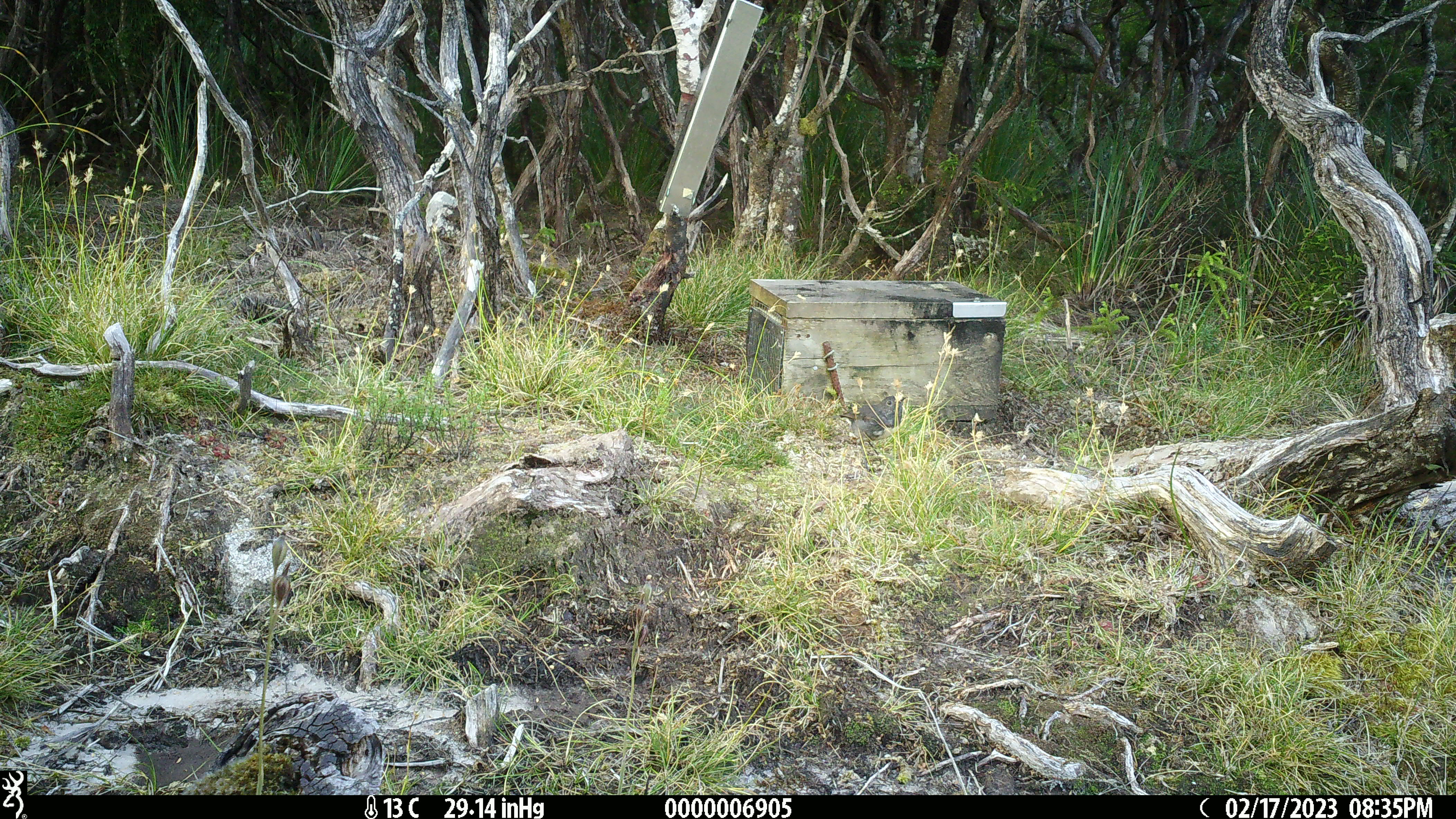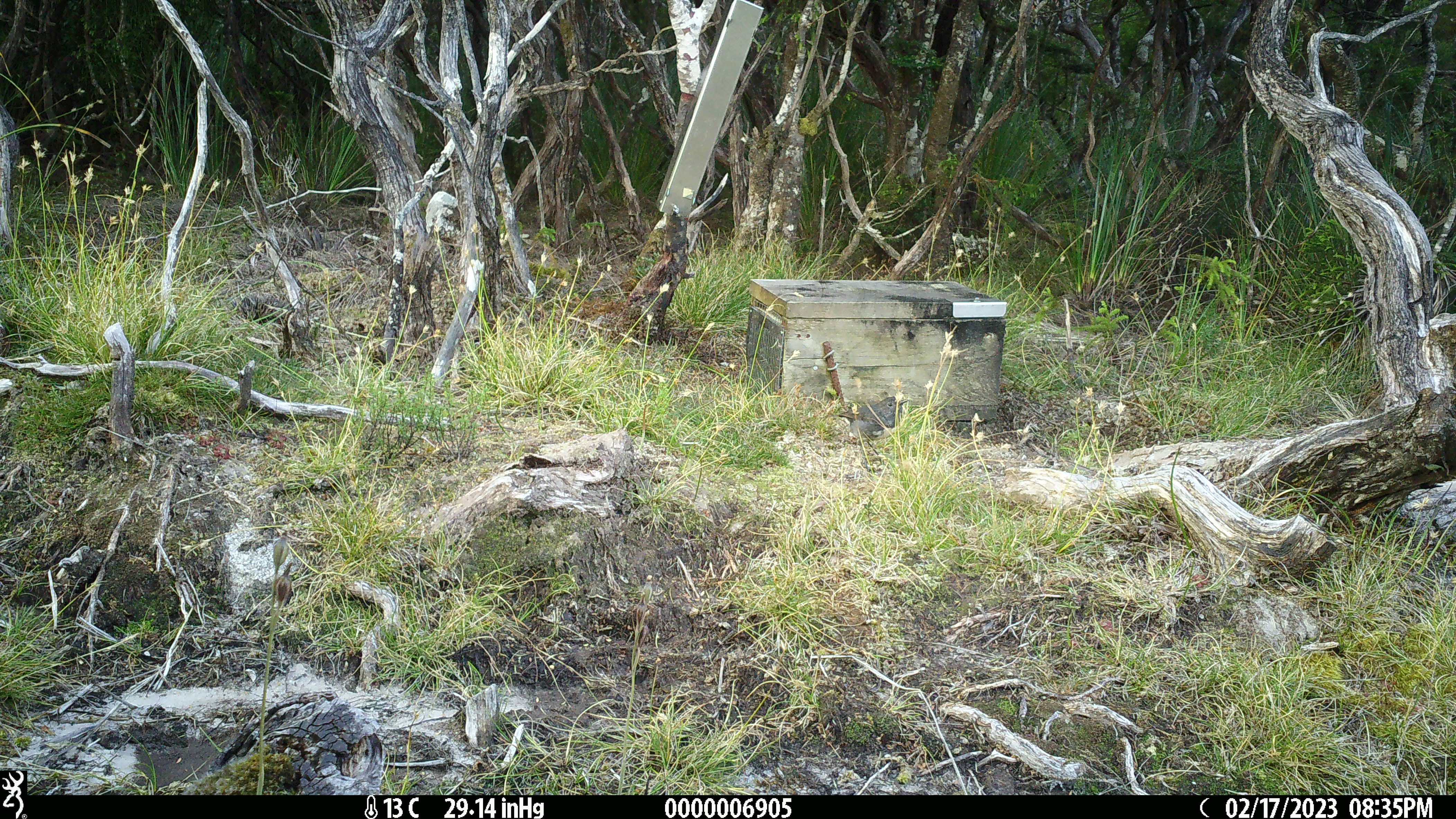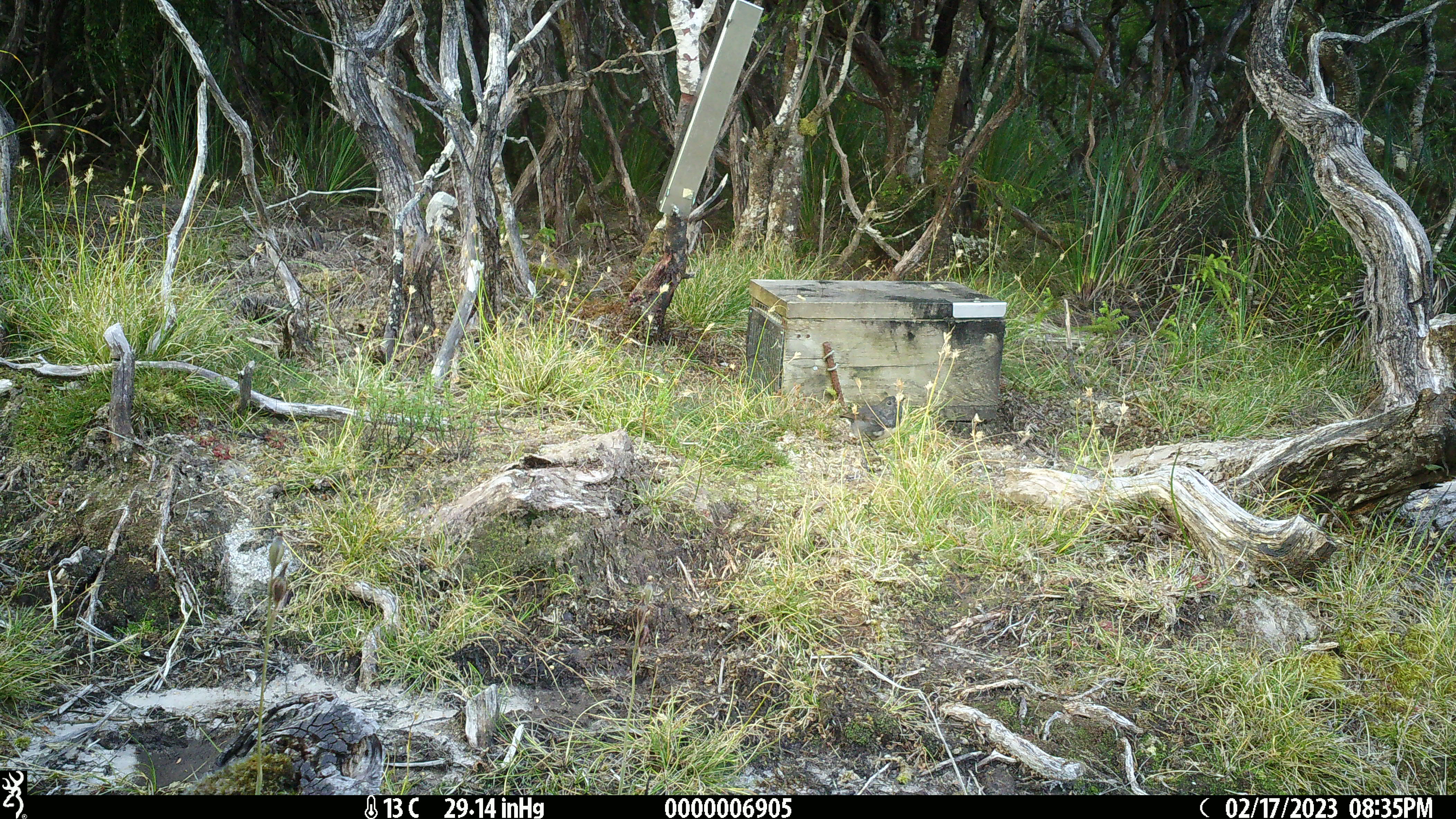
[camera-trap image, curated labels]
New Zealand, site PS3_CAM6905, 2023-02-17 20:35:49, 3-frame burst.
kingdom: Animalia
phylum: Chordata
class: Aves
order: Passeriformes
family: Petroicidae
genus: Petroica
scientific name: Petroica australis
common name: new zealand robin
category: robin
Robin (new zealand robin) (Petroica australis).